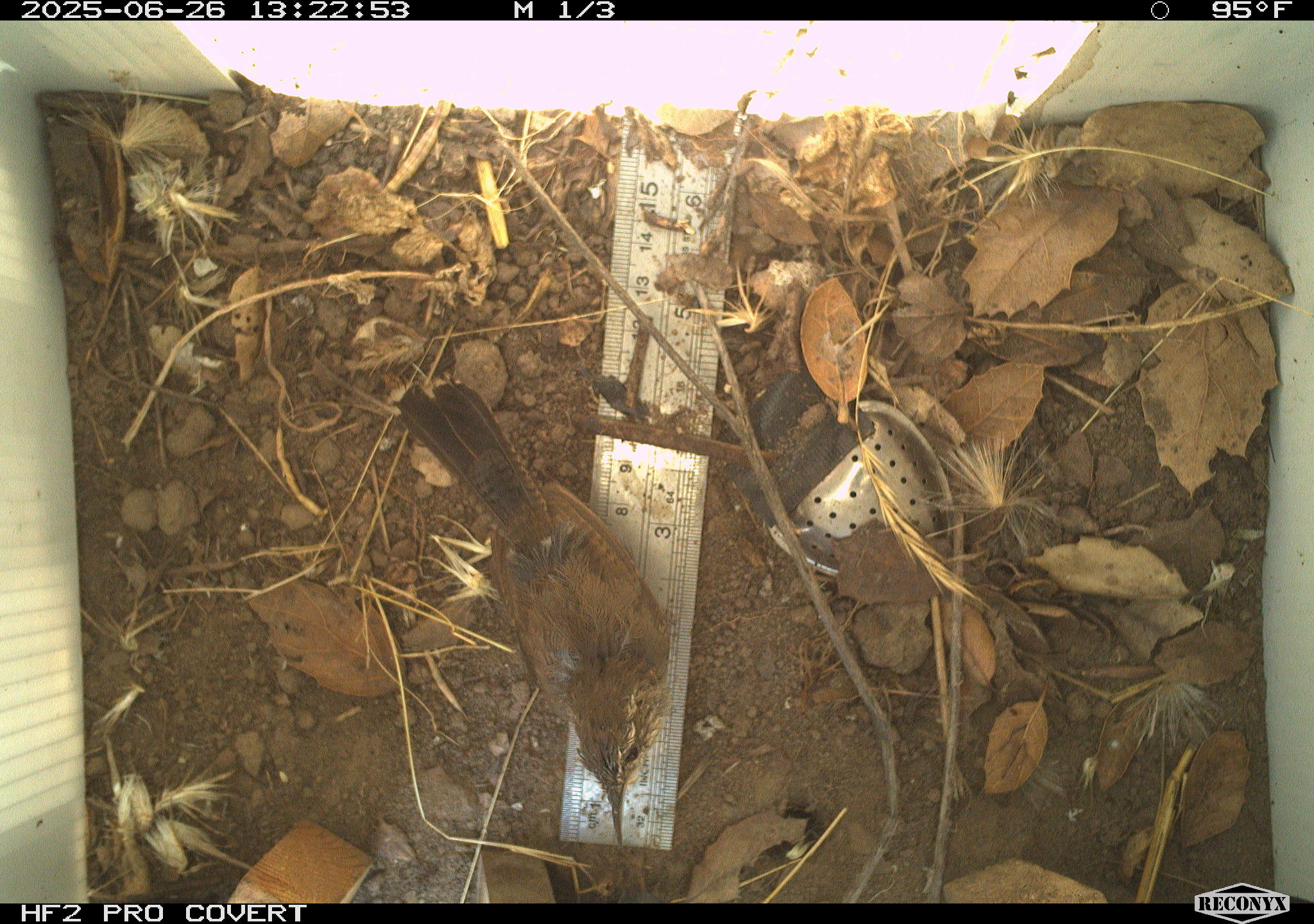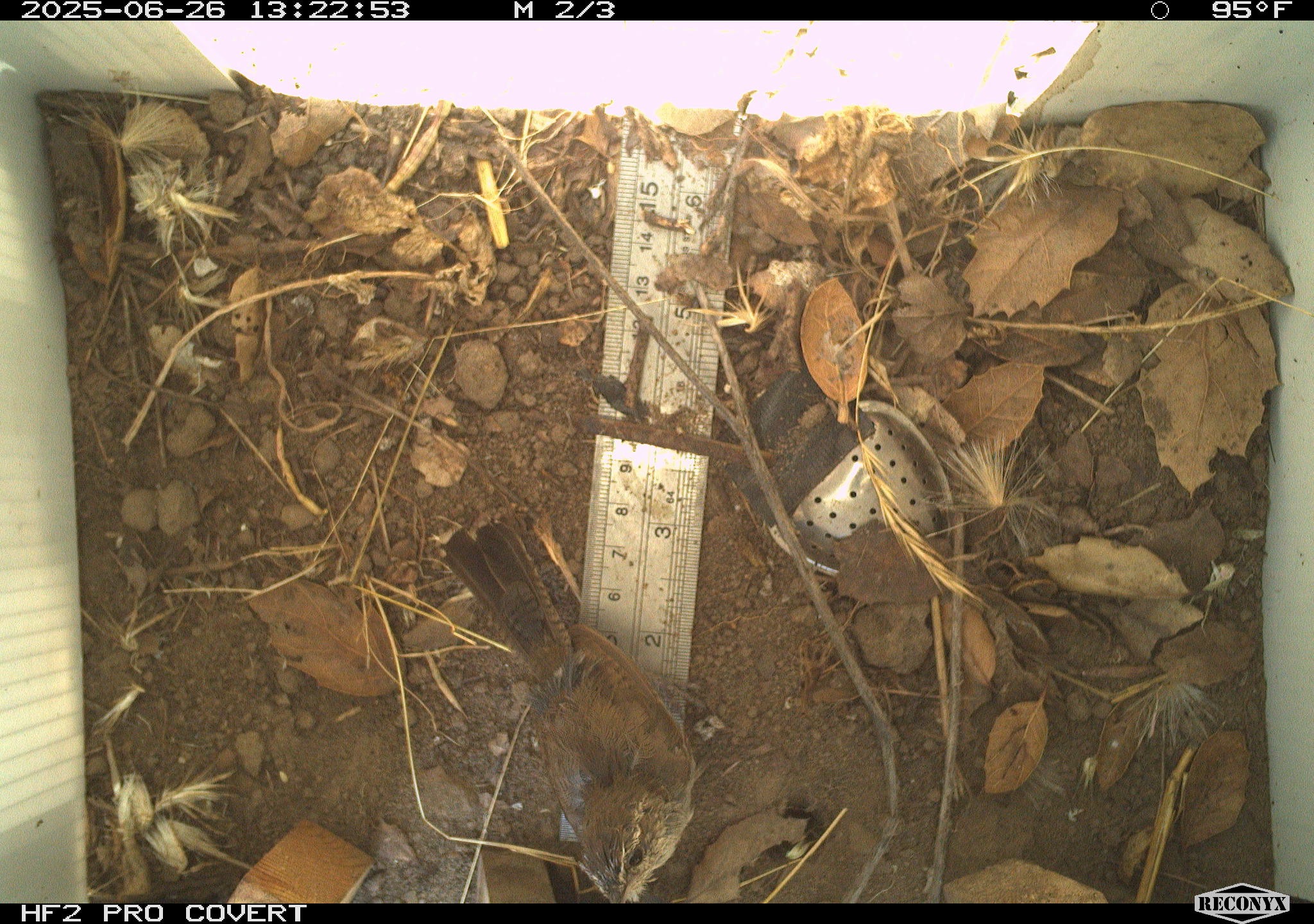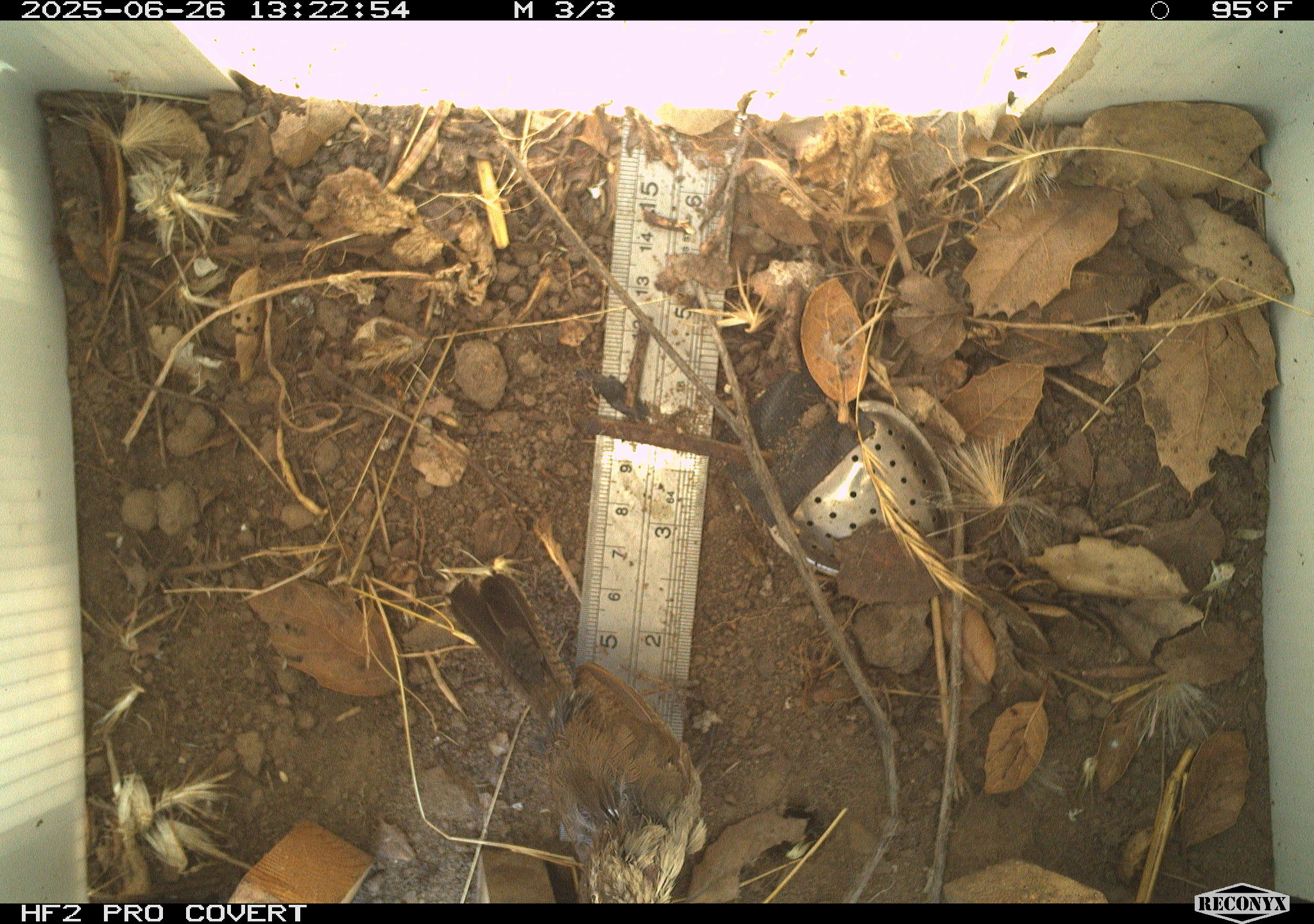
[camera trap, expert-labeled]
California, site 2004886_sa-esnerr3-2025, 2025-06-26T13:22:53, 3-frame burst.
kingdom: Animalia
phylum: Chordata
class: Aves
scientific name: Aves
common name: bird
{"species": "bird (Aves)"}